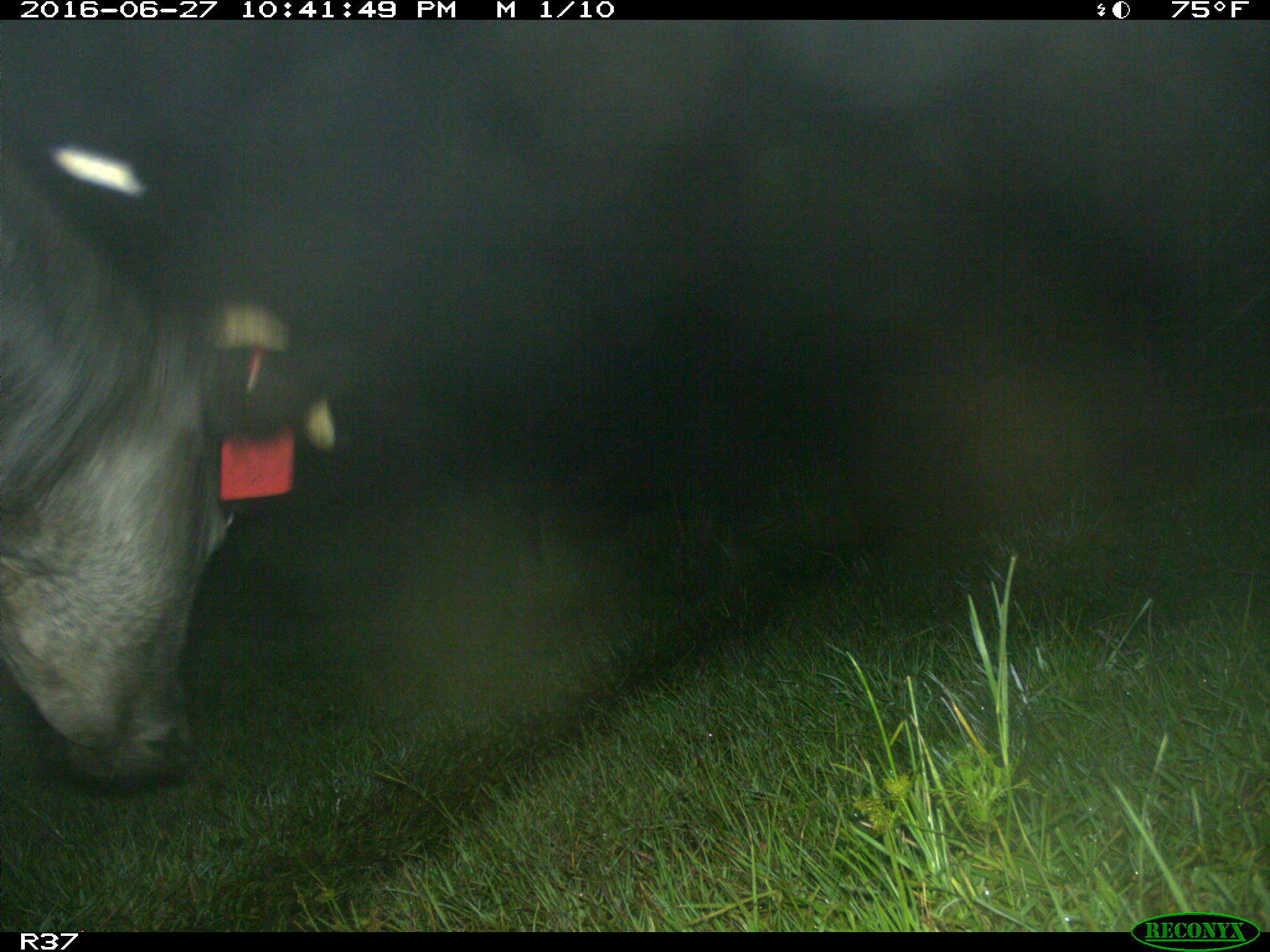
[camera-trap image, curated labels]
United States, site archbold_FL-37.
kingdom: Animalia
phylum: Chordata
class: Mammalia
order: Artiodactyla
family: Bovidae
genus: Bos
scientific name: Bos taurus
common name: domestic cow